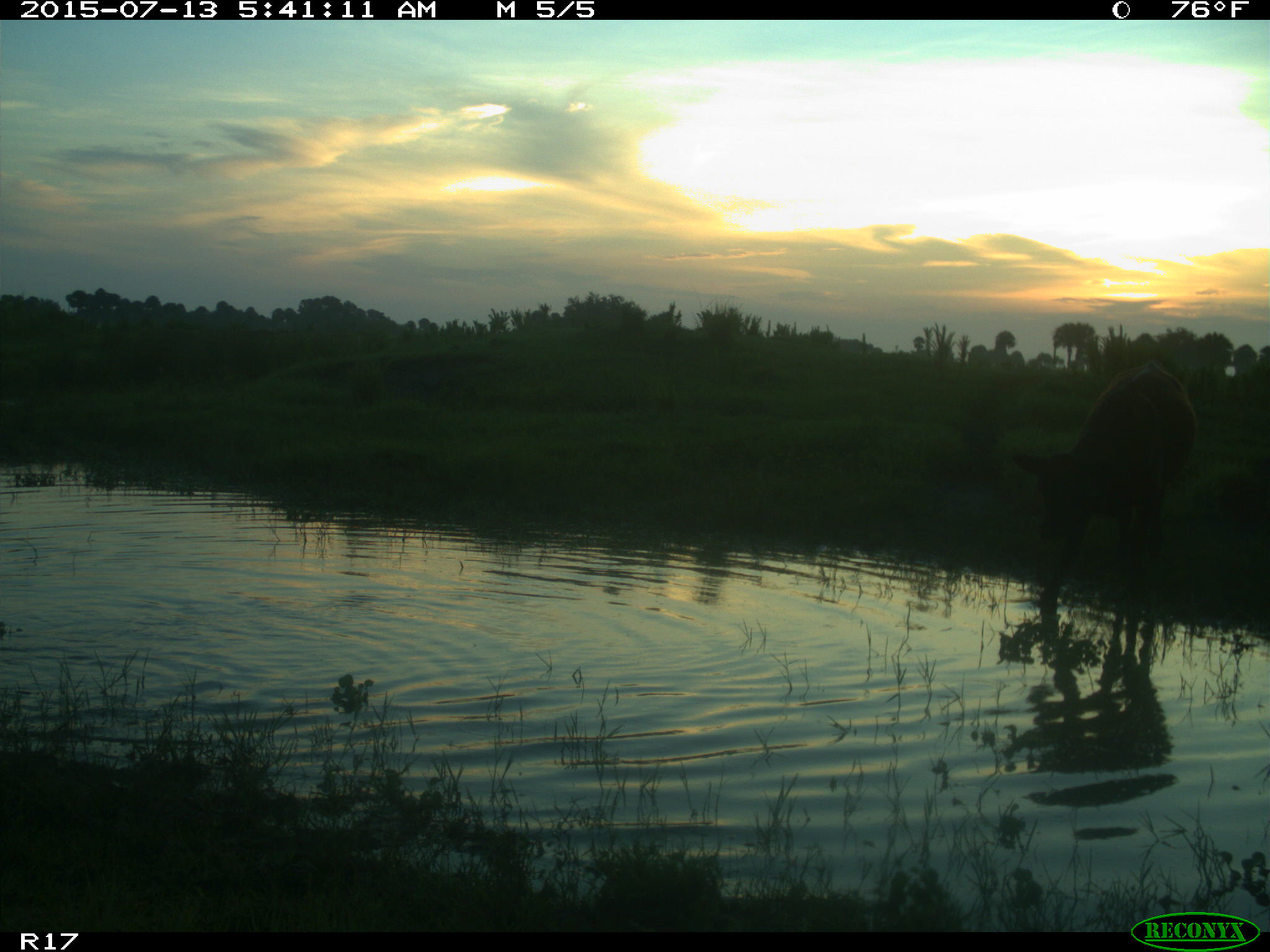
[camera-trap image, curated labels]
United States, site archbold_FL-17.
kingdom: Animalia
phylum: Chordata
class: Mammalia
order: Artiodactyla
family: Bovidae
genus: Bos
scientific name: Bos taurus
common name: domestic cow